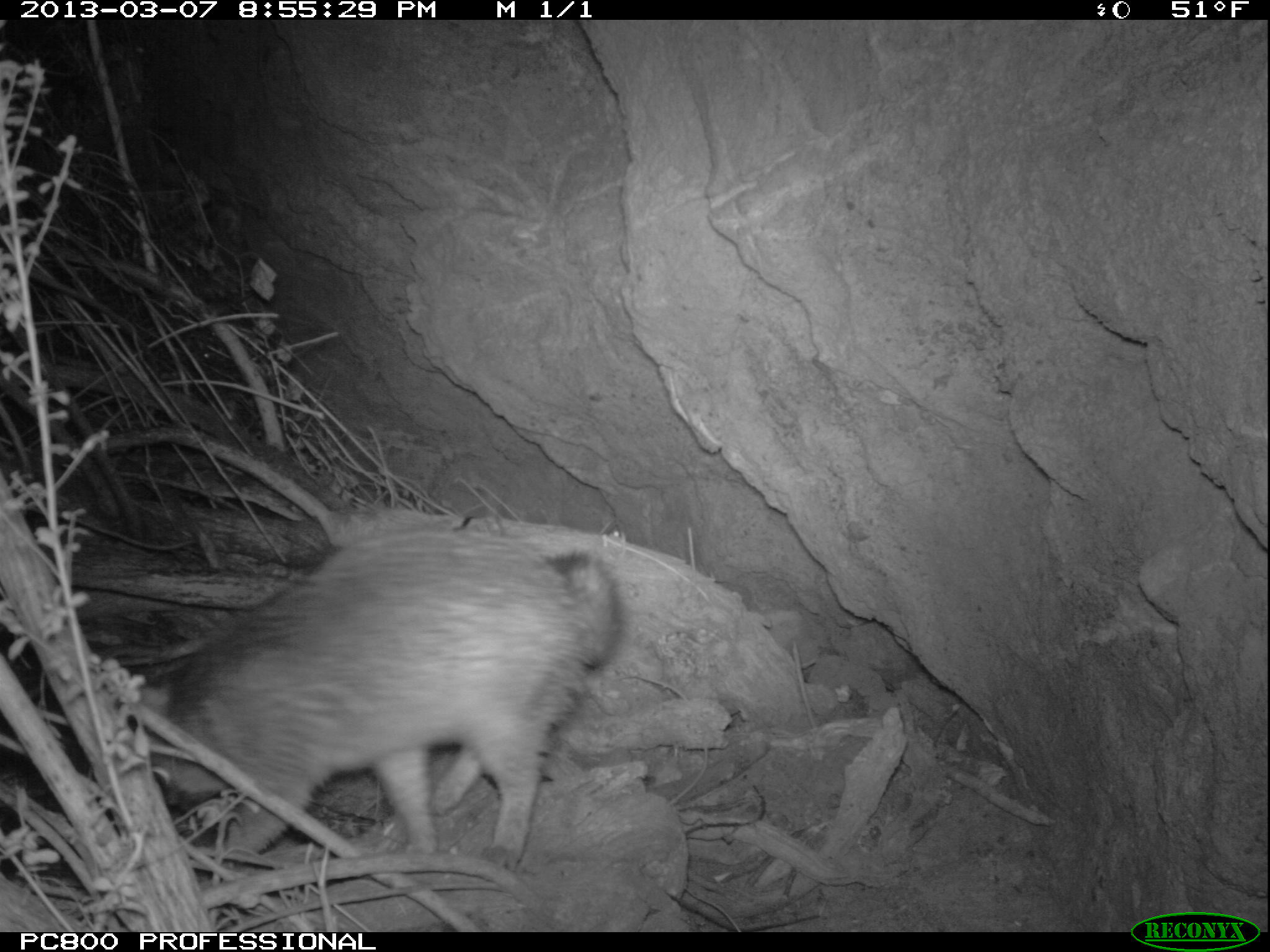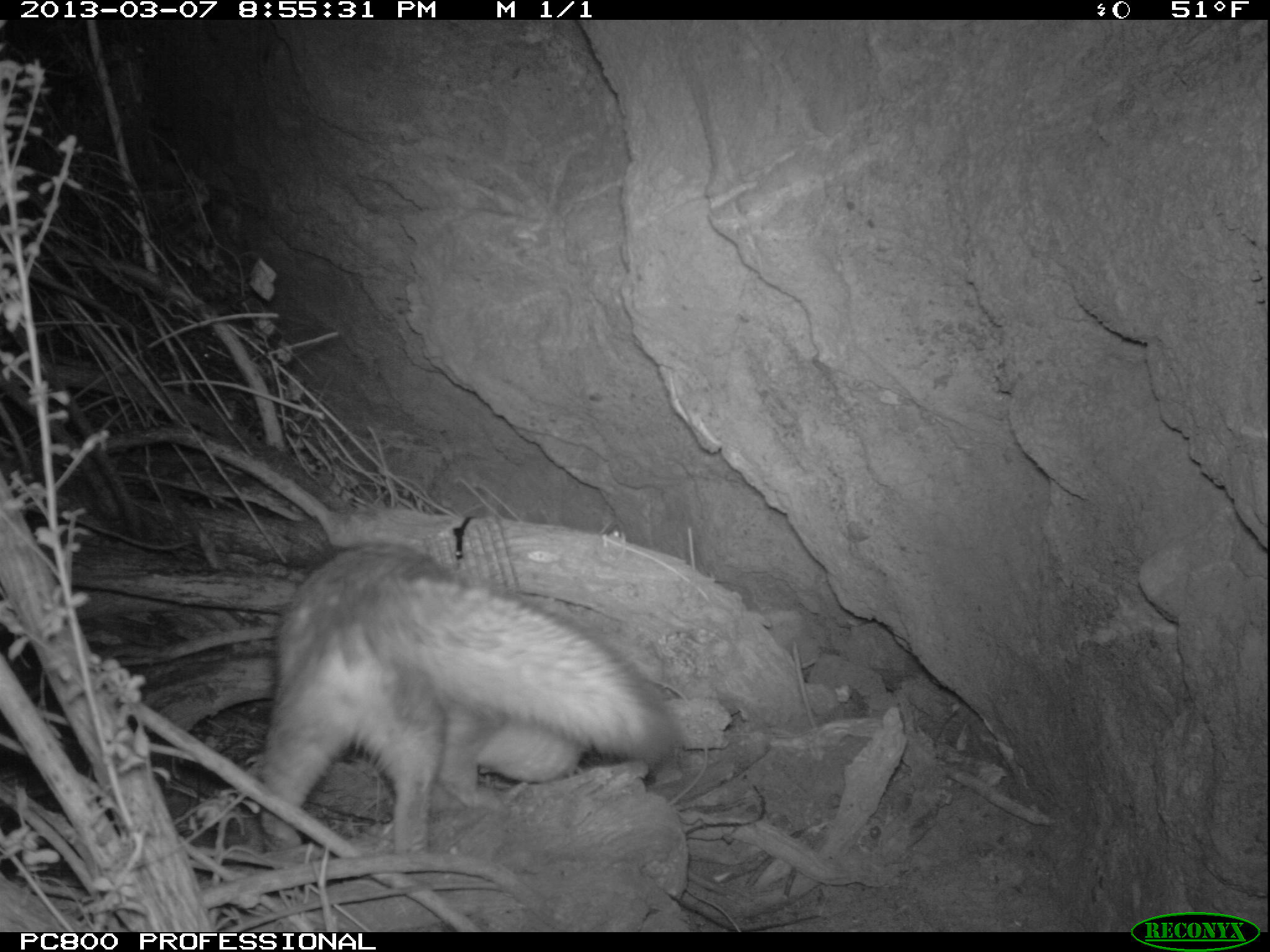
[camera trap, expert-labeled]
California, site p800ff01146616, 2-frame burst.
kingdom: Animalia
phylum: Chordata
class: Mammalia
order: Carnivora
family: Canidae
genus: Urocyon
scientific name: Urocyon littoralis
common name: island fox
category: fox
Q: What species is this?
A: Fox (island fox) (Urocyon littoralis).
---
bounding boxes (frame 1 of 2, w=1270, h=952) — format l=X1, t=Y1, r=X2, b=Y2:
fox: l=118, t=530, r=622, b=866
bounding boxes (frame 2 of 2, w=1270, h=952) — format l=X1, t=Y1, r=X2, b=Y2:
fox: l=259, t=545, r=681, b=853